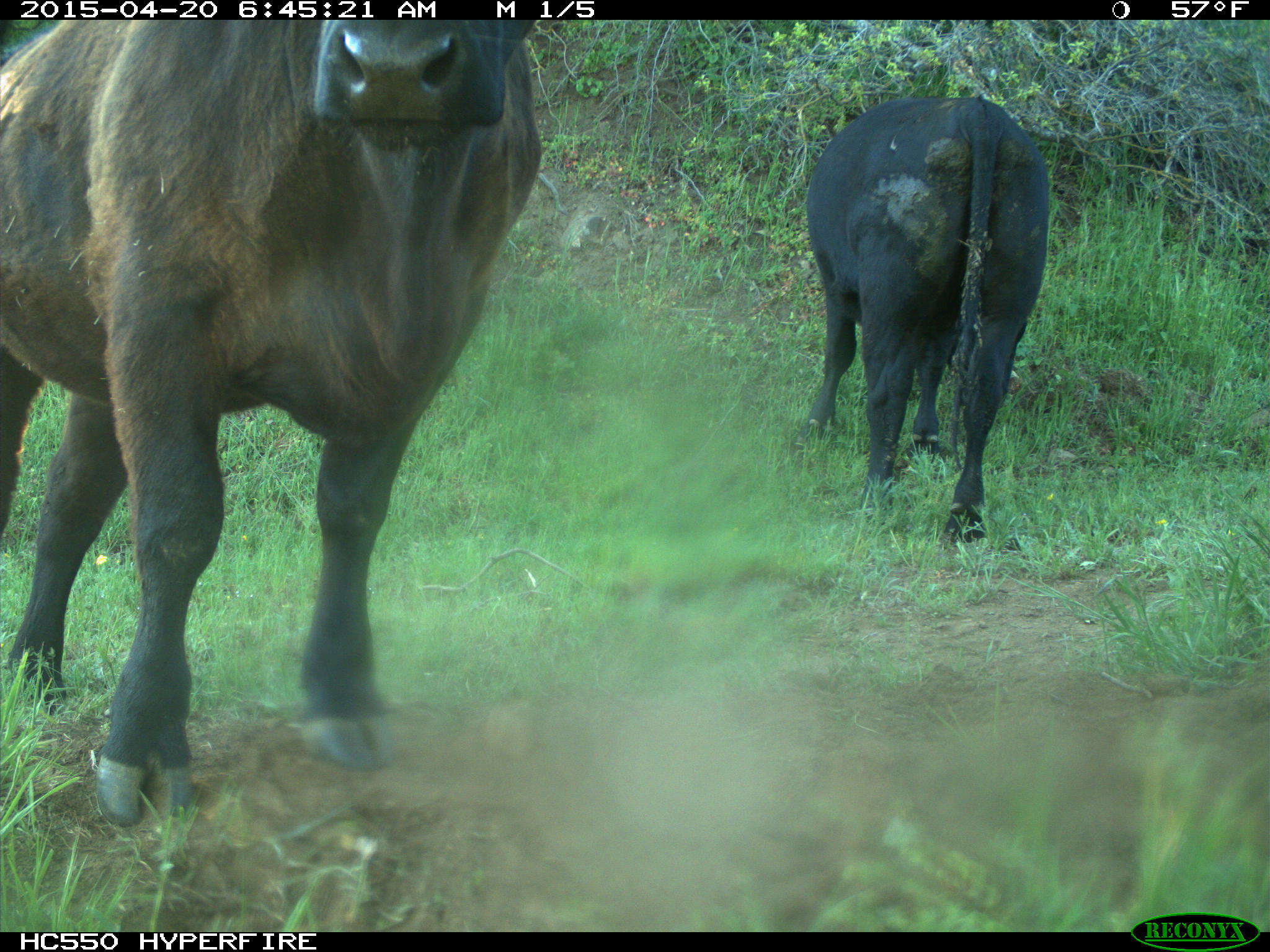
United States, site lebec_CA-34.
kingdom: Animalia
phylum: Chordata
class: Mammalia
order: Artiodactyla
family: Bovidae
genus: Bos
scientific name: Bos taurus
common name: domestic cow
Bos taurus (domestic cow).